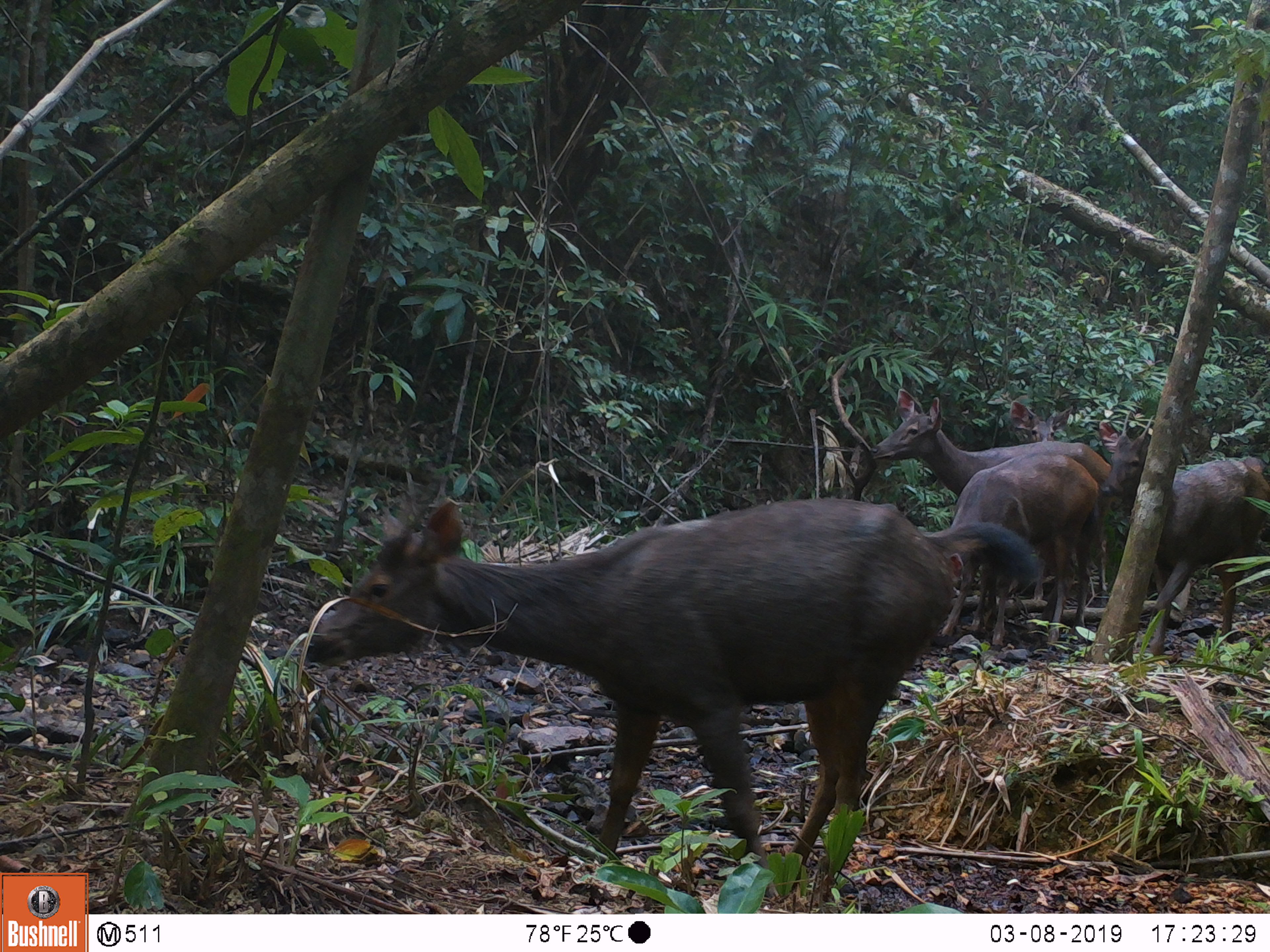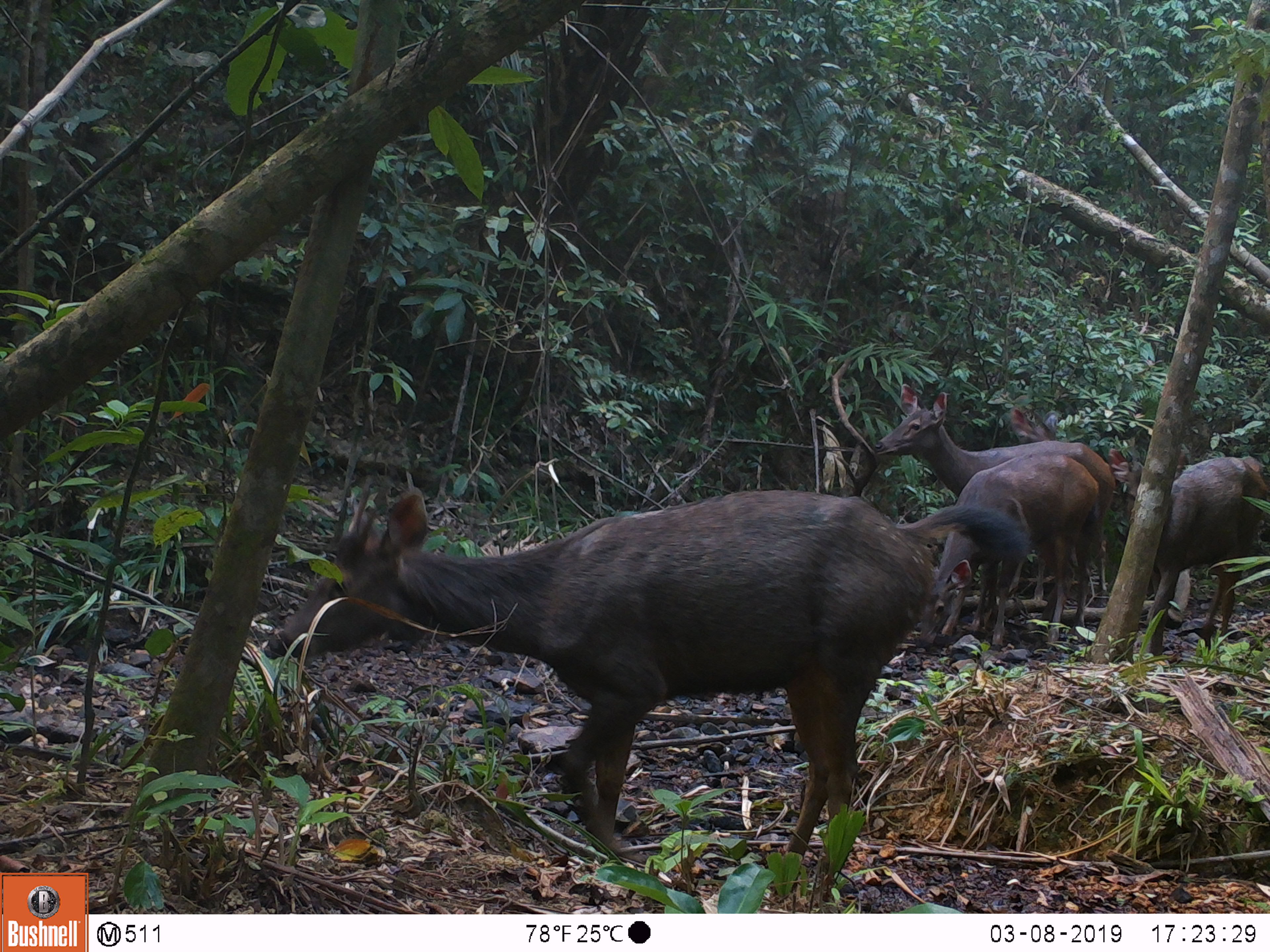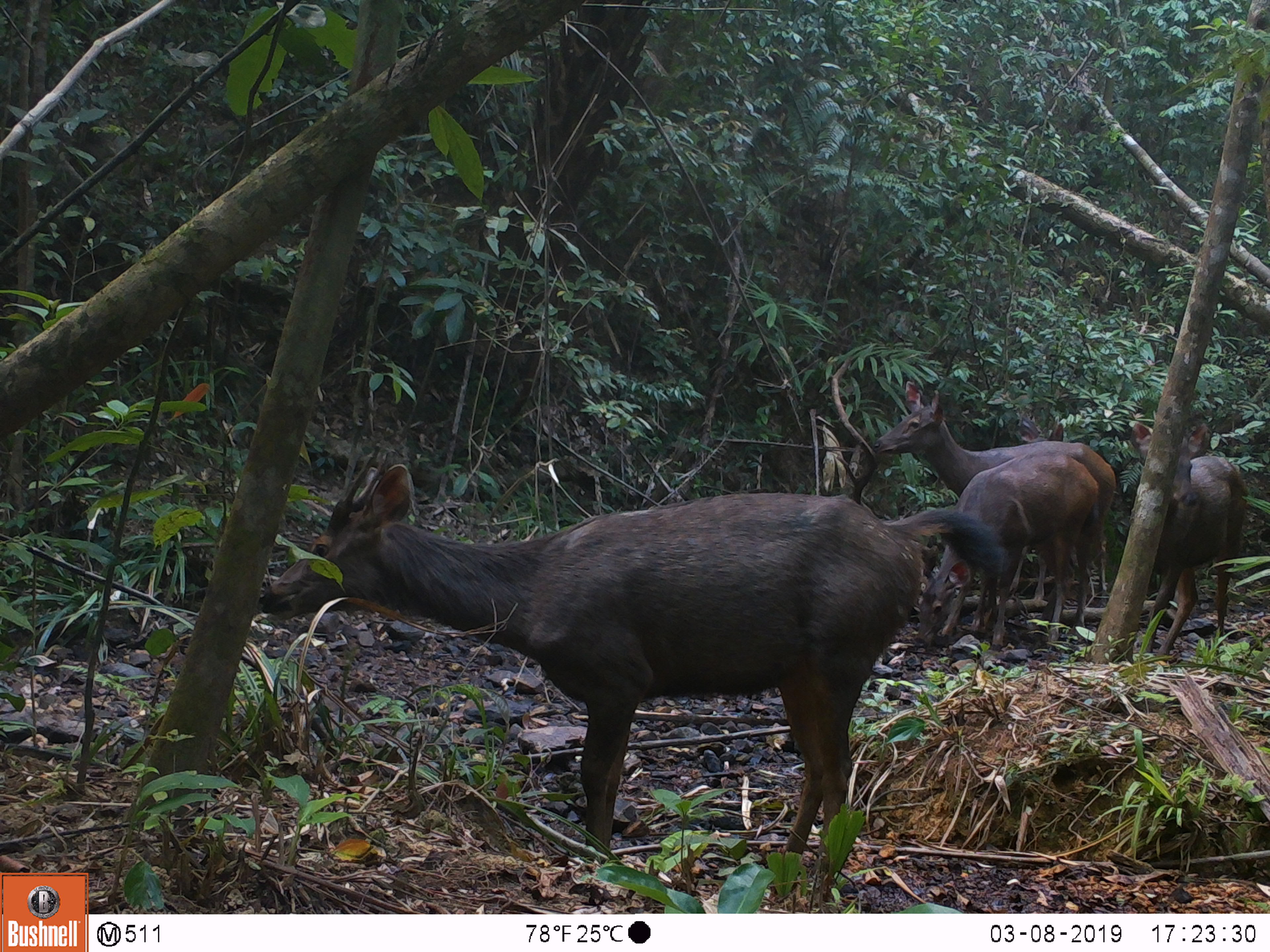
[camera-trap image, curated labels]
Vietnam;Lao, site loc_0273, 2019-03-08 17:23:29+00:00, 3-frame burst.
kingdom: Animalia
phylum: Chordata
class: Mammalia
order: Artiodactyla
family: Cervidae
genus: Rusa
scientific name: Rusa unicolor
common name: sambar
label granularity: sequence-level